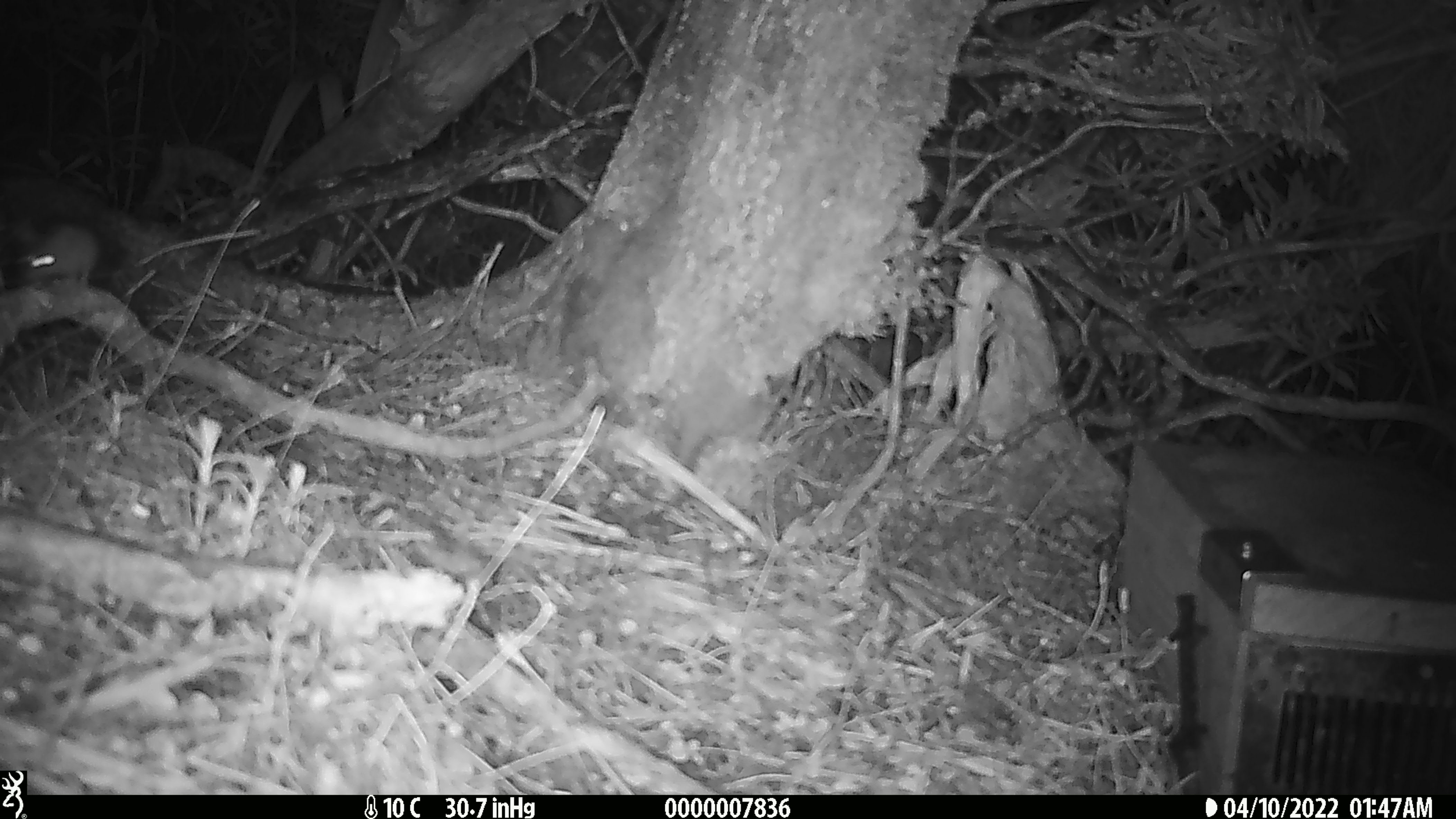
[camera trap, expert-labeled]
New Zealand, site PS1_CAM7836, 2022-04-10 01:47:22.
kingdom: Animalia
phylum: Chordata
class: Mammalia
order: Rodentia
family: Muridae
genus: Mus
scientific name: Mus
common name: mouse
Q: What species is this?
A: Mouse (Mus).